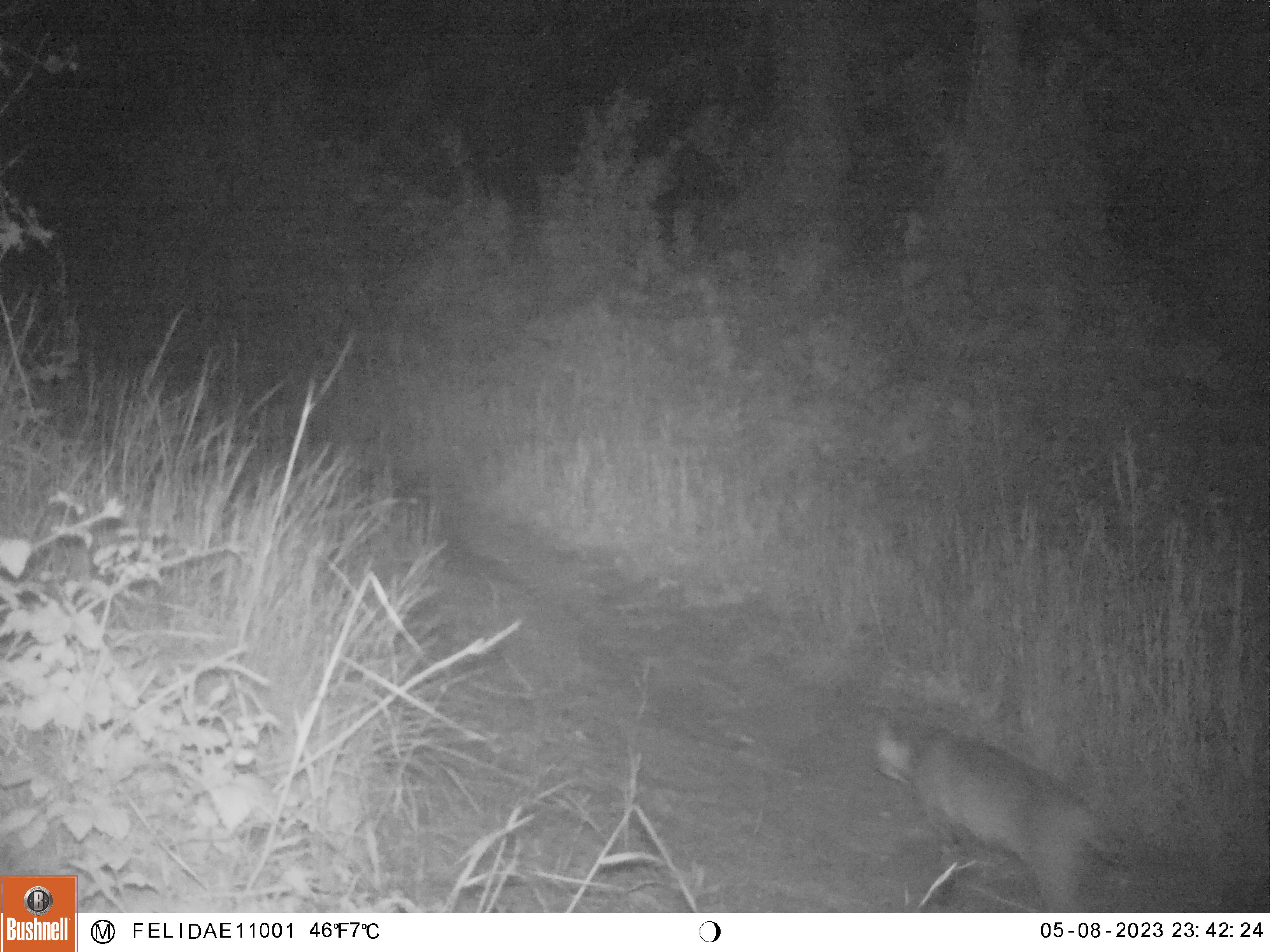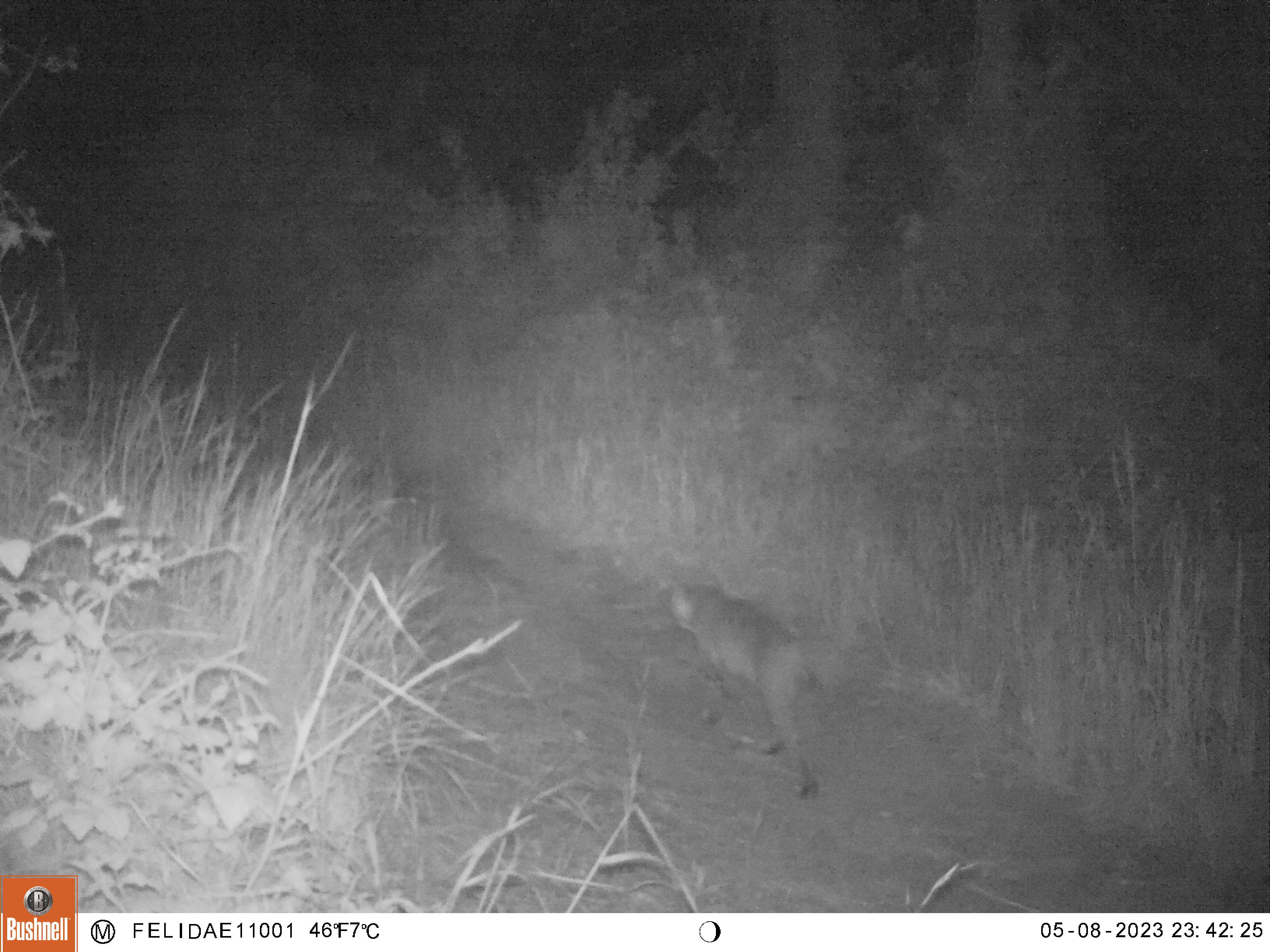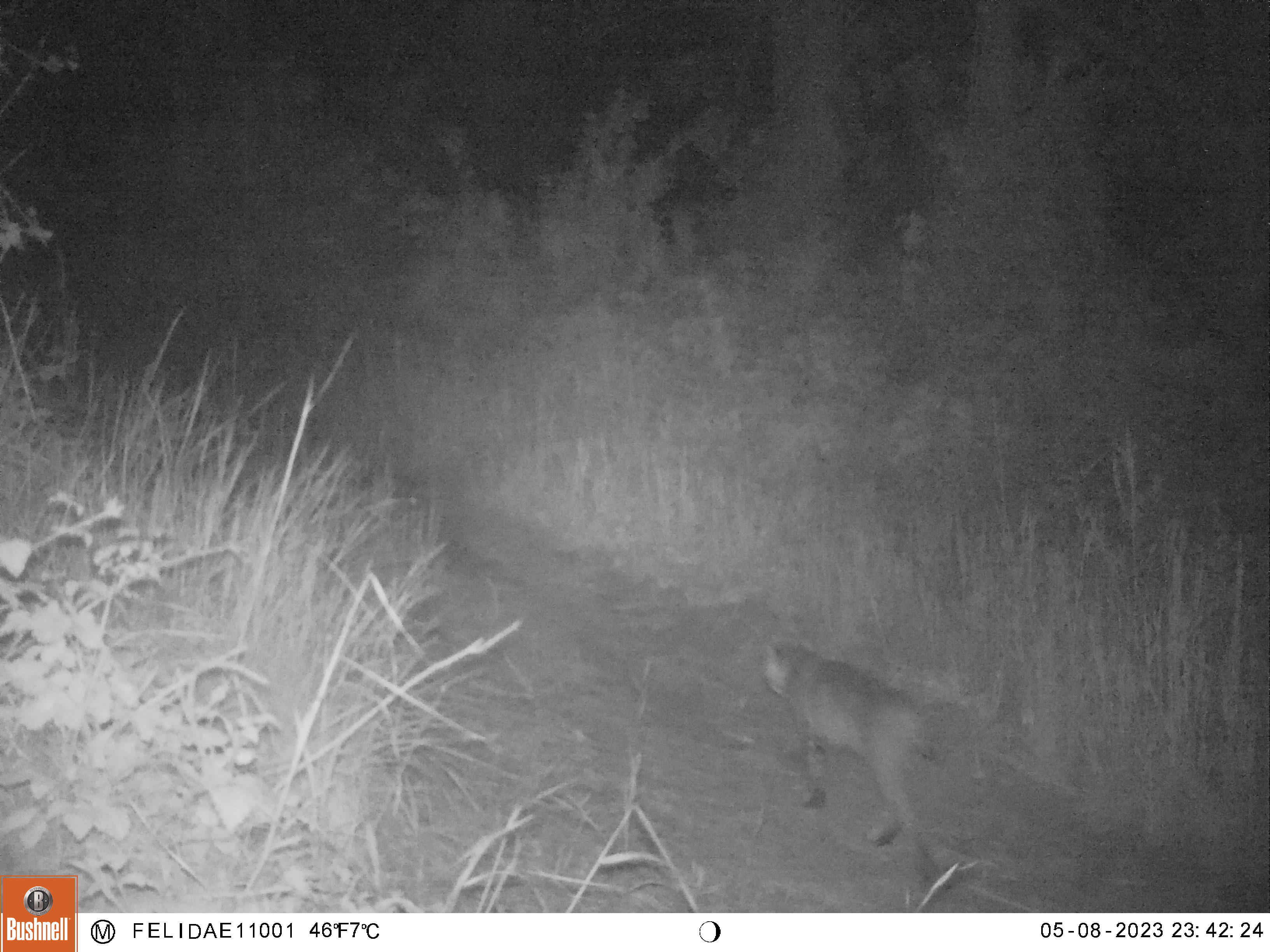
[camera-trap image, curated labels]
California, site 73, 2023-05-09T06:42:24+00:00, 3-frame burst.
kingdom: Animalia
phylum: Chordata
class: Mammalia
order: Carnivora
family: Felidae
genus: Lynx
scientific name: Lynx rufus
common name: bobcat